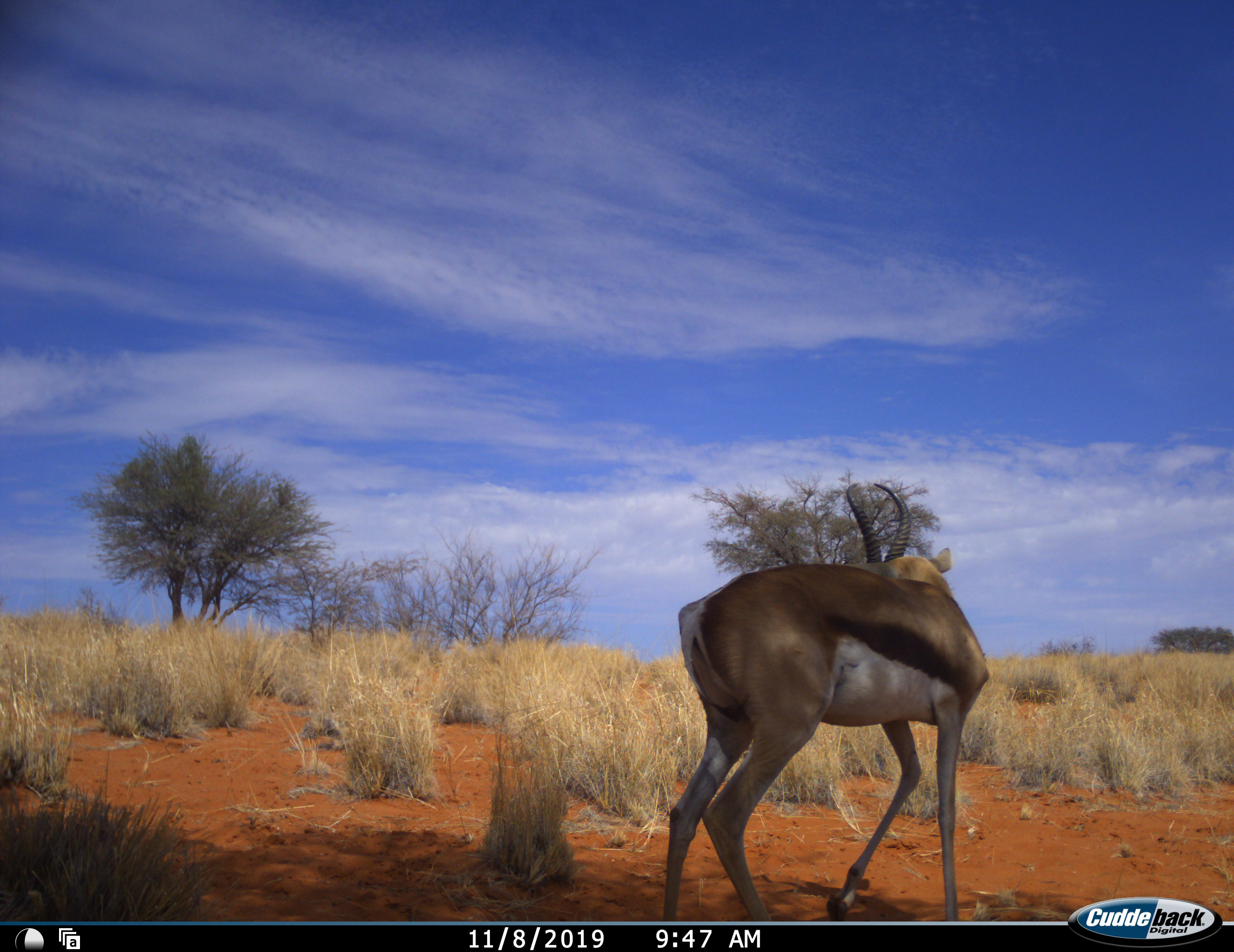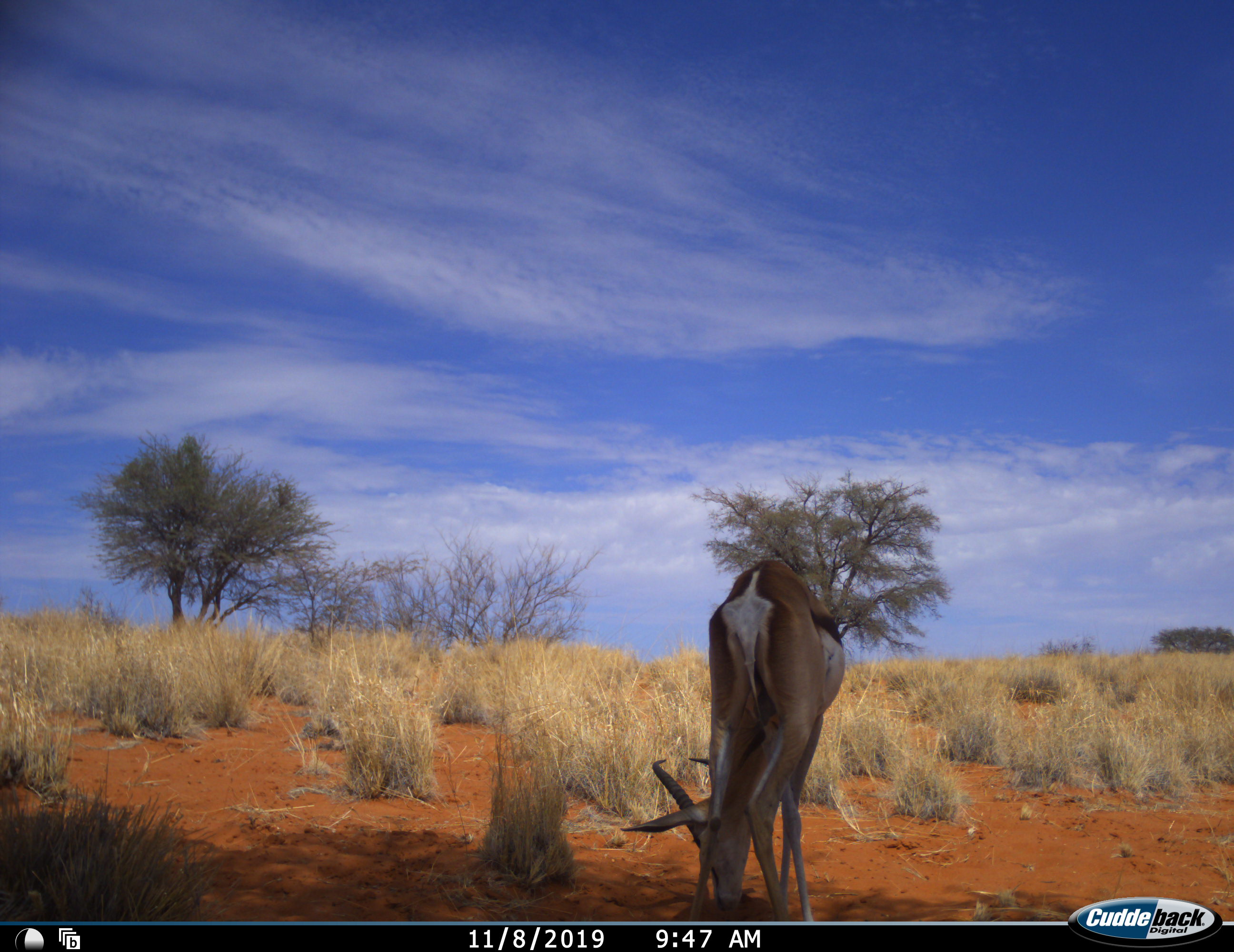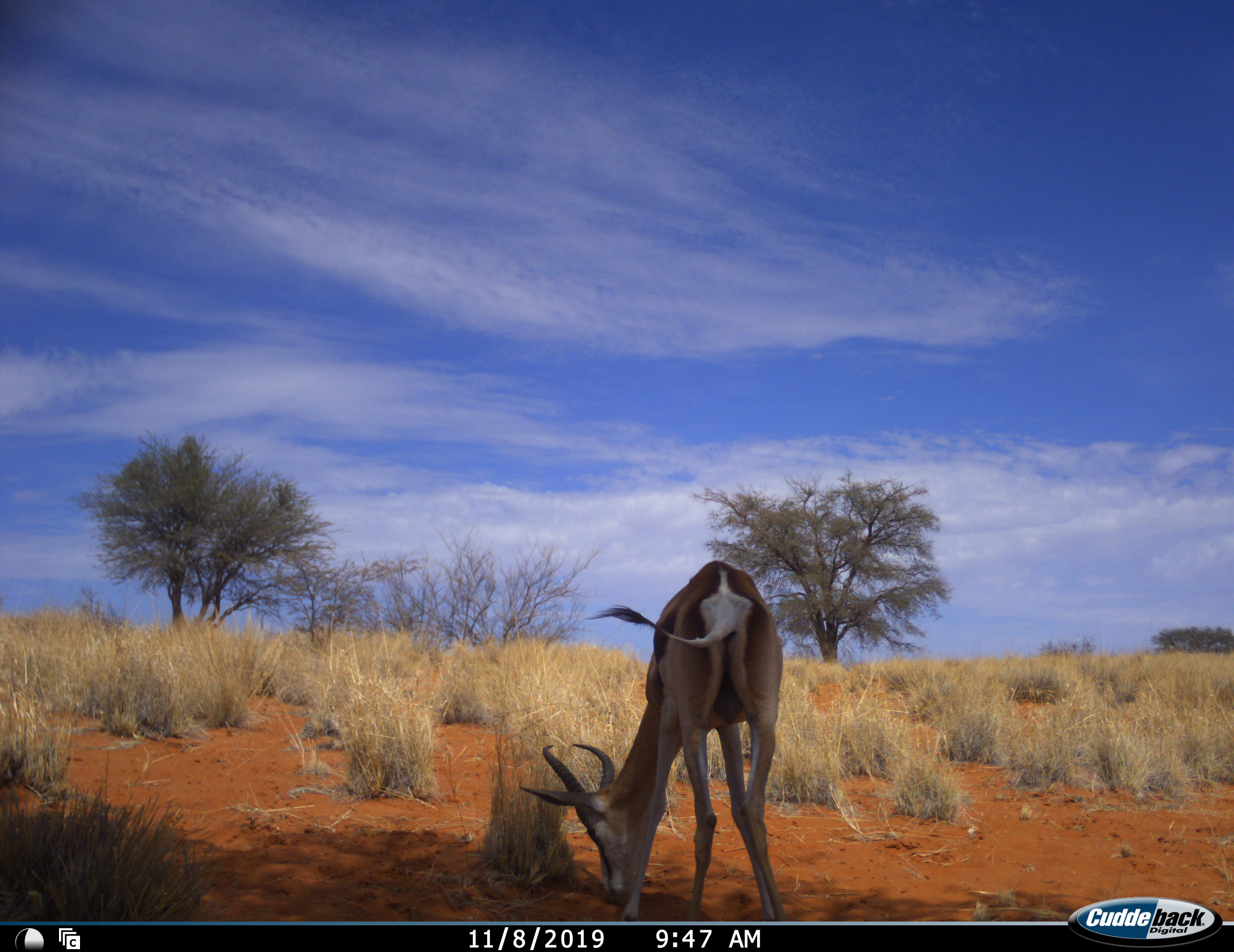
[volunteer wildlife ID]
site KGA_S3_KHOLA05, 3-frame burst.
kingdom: Animalia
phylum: Chordata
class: Mammalia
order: Artiodactyla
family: Bovidae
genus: Antidorcas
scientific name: Antidorcas marsupialis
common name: springbok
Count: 1.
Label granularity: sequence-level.